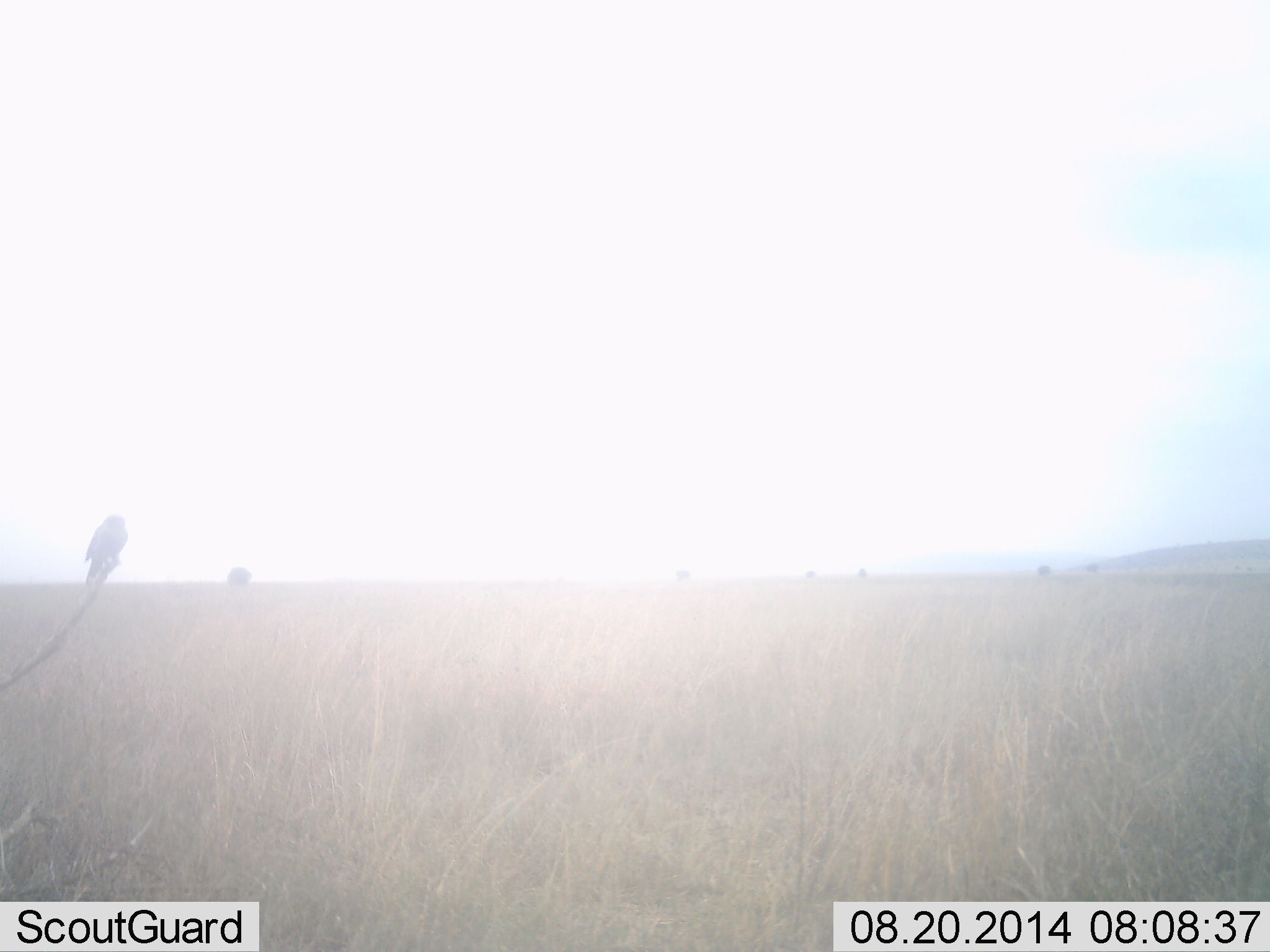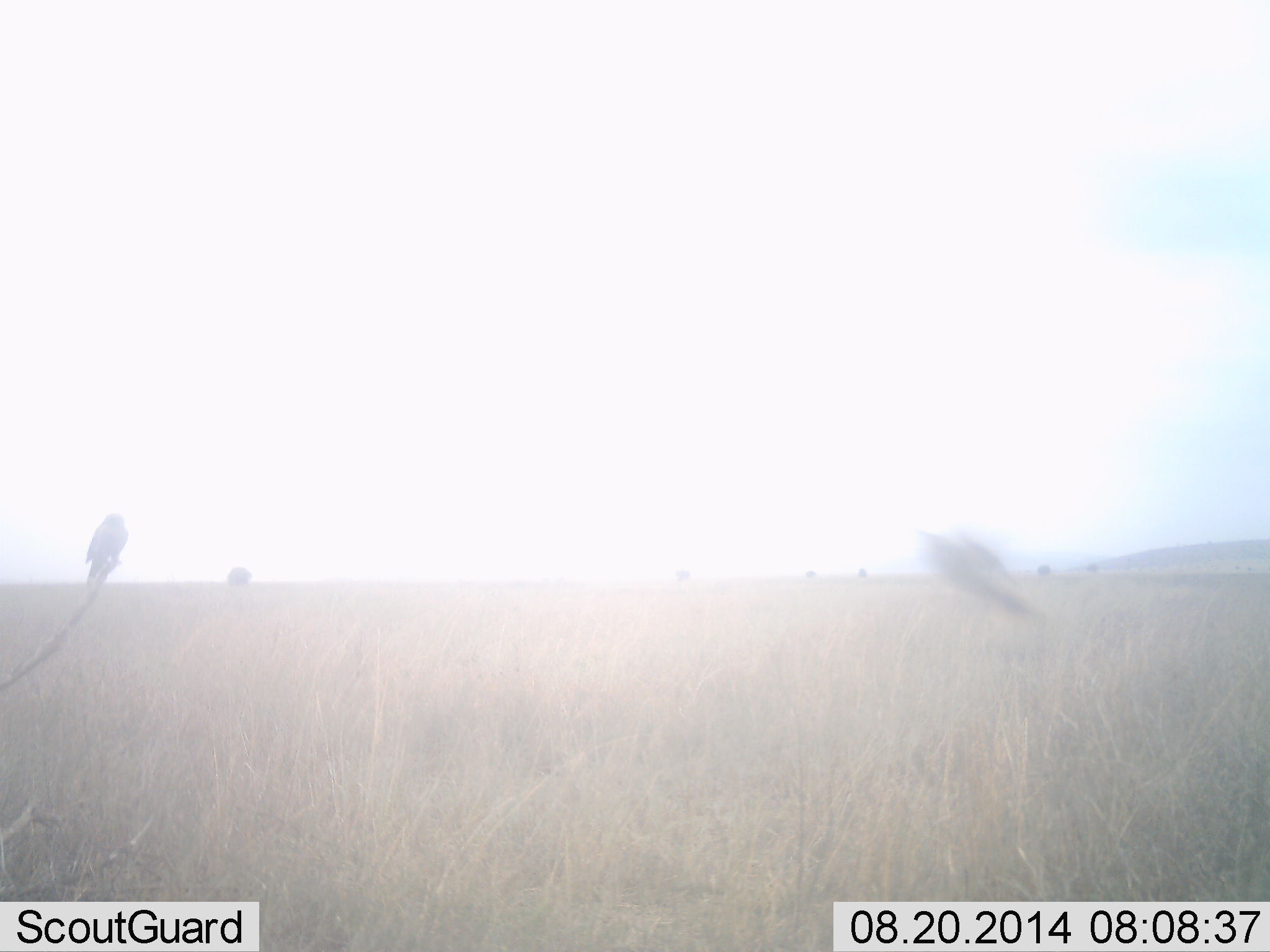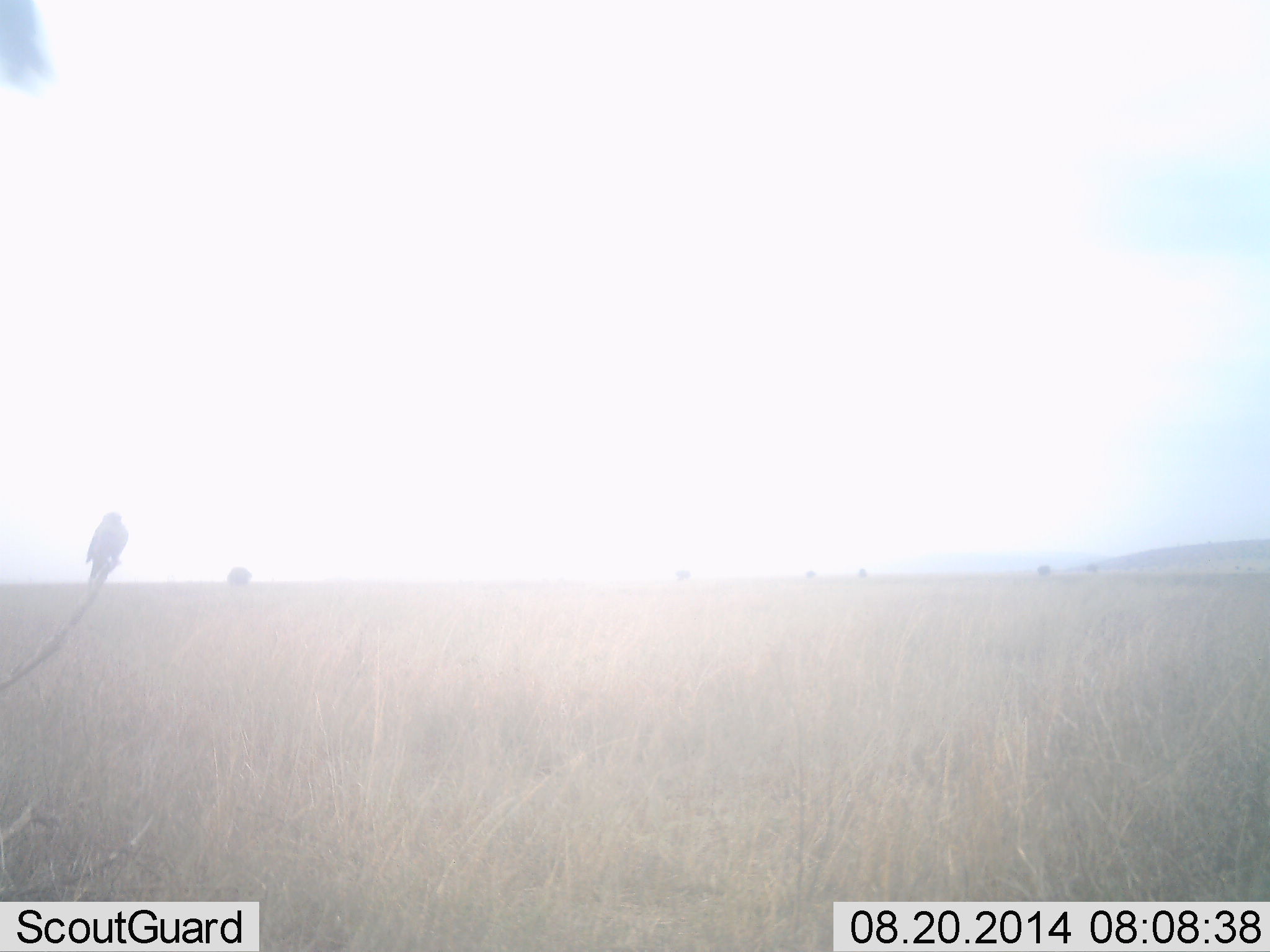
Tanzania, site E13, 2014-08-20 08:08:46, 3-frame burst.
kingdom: Animalia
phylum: Chordata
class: Aves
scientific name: Aves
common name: bird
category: otherbird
Otherbird (bird) (Aves), count 2. Behavior (volunteer vote fractions): standing 50%, resting 50%, moving 75%, interacting 12%. Young present (vote fraction): 0%. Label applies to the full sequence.